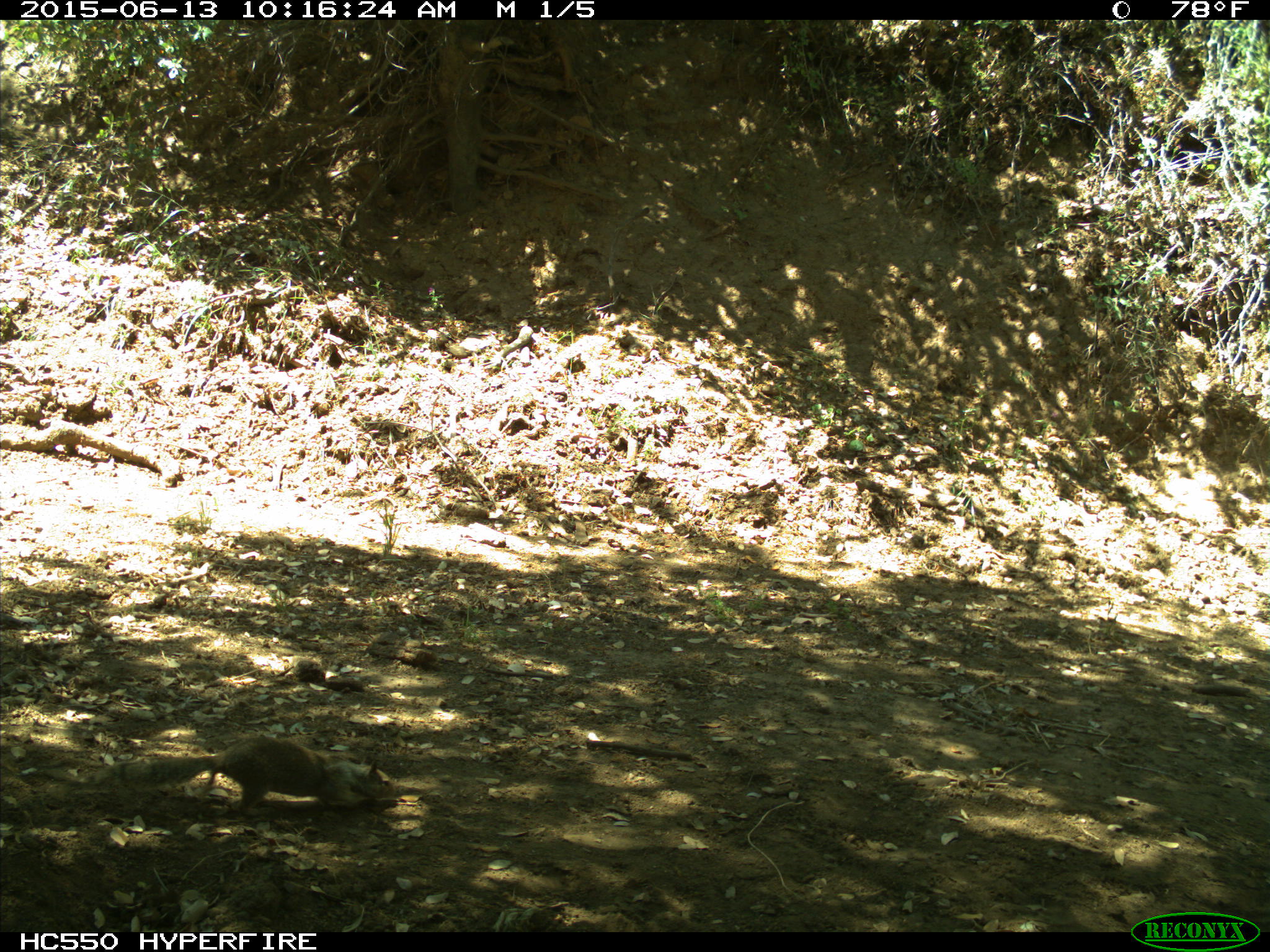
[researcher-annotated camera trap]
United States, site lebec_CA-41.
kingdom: Animalia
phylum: Chordata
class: Mammalia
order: Rodentia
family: Sciuridae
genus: Otospermophilus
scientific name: Otospermophilus beecheyi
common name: california ground squirrel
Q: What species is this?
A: Otospermophilus beecheyi (california ground squirrel).